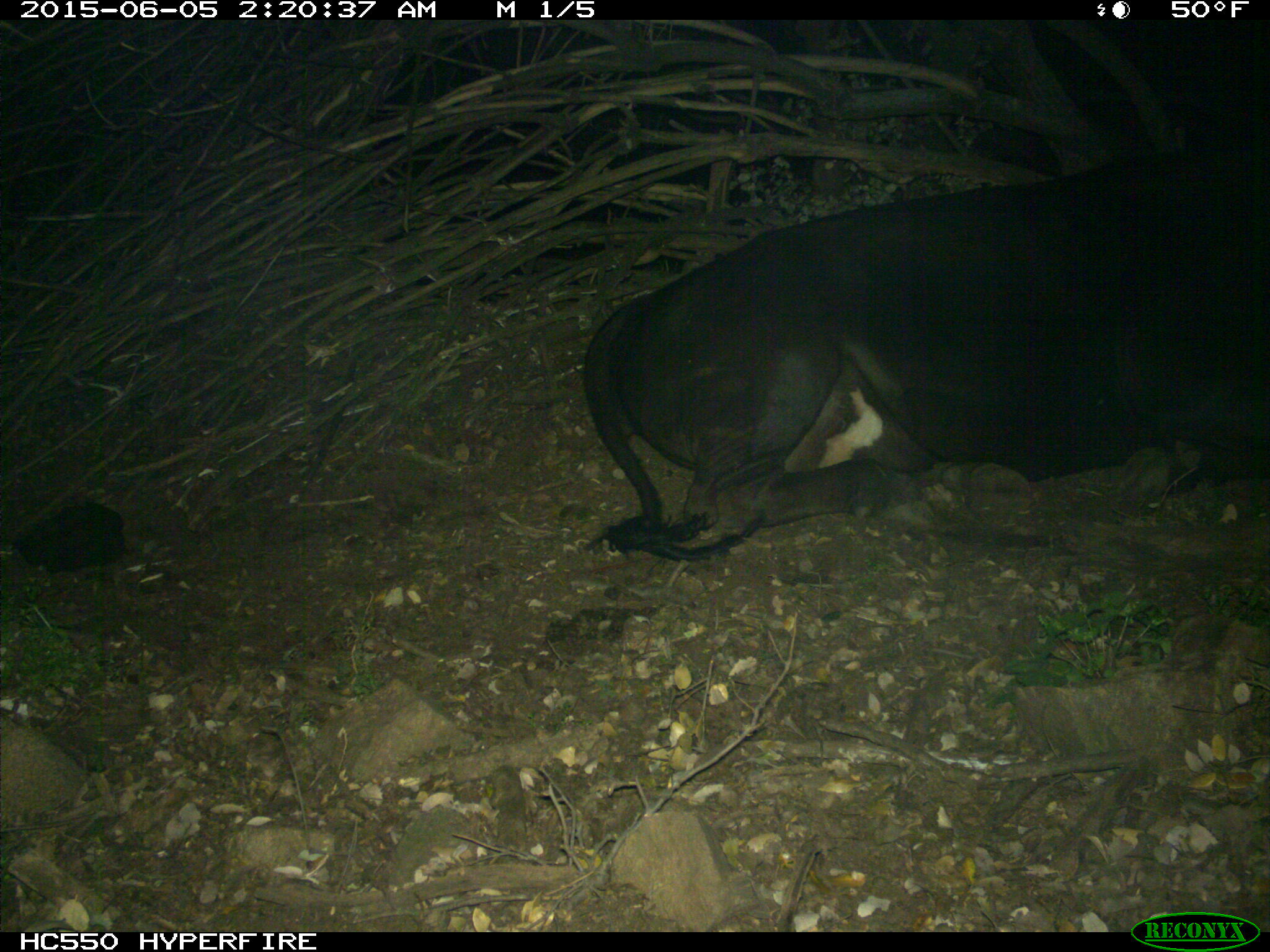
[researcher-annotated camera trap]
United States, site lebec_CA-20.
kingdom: Animalia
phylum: Chordata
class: Mammalia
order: Artiodactyla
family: Bovidae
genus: Bos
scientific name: Bos taurus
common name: domestic cow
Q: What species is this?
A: Bos taurus (domestic cow).